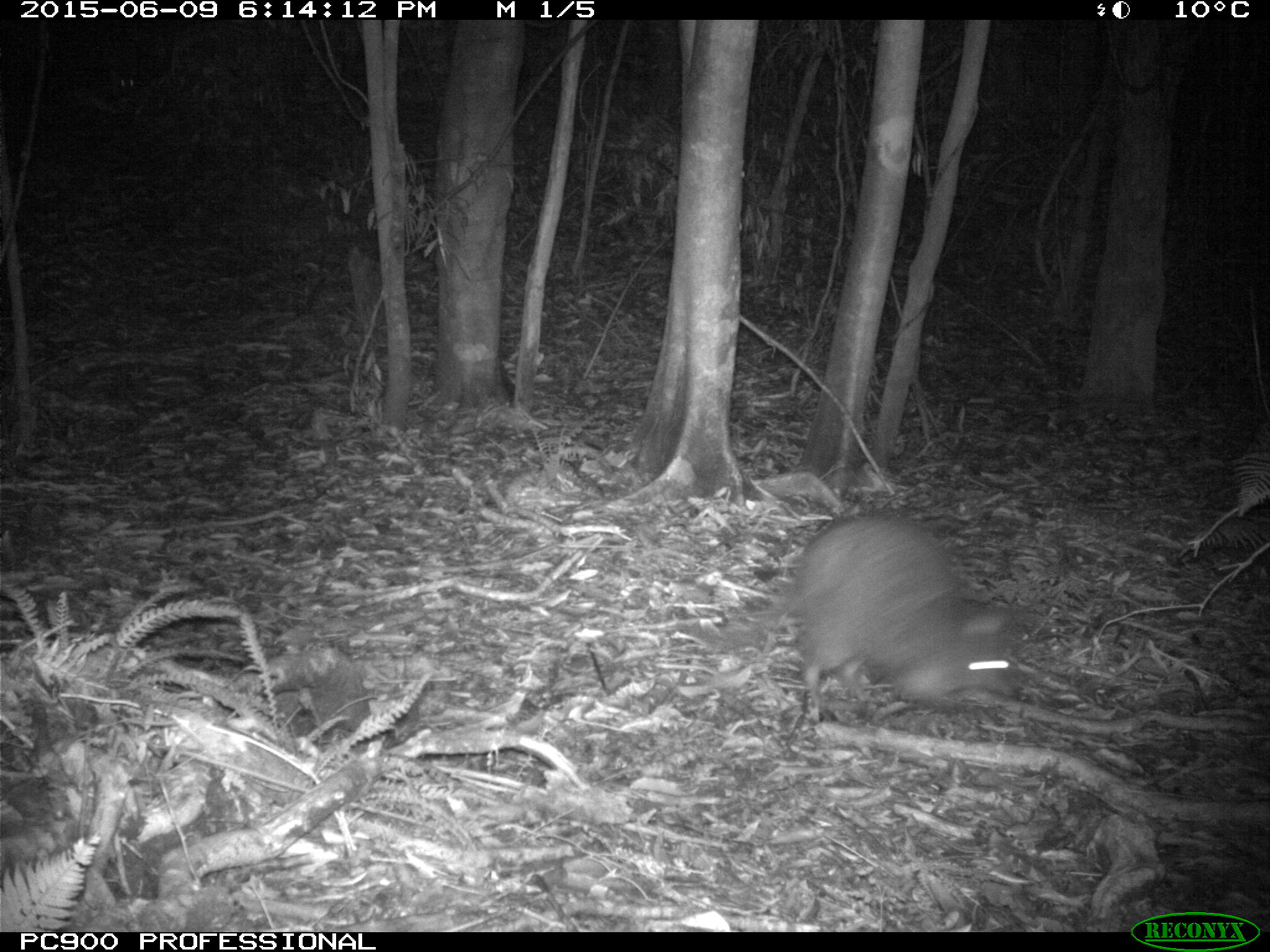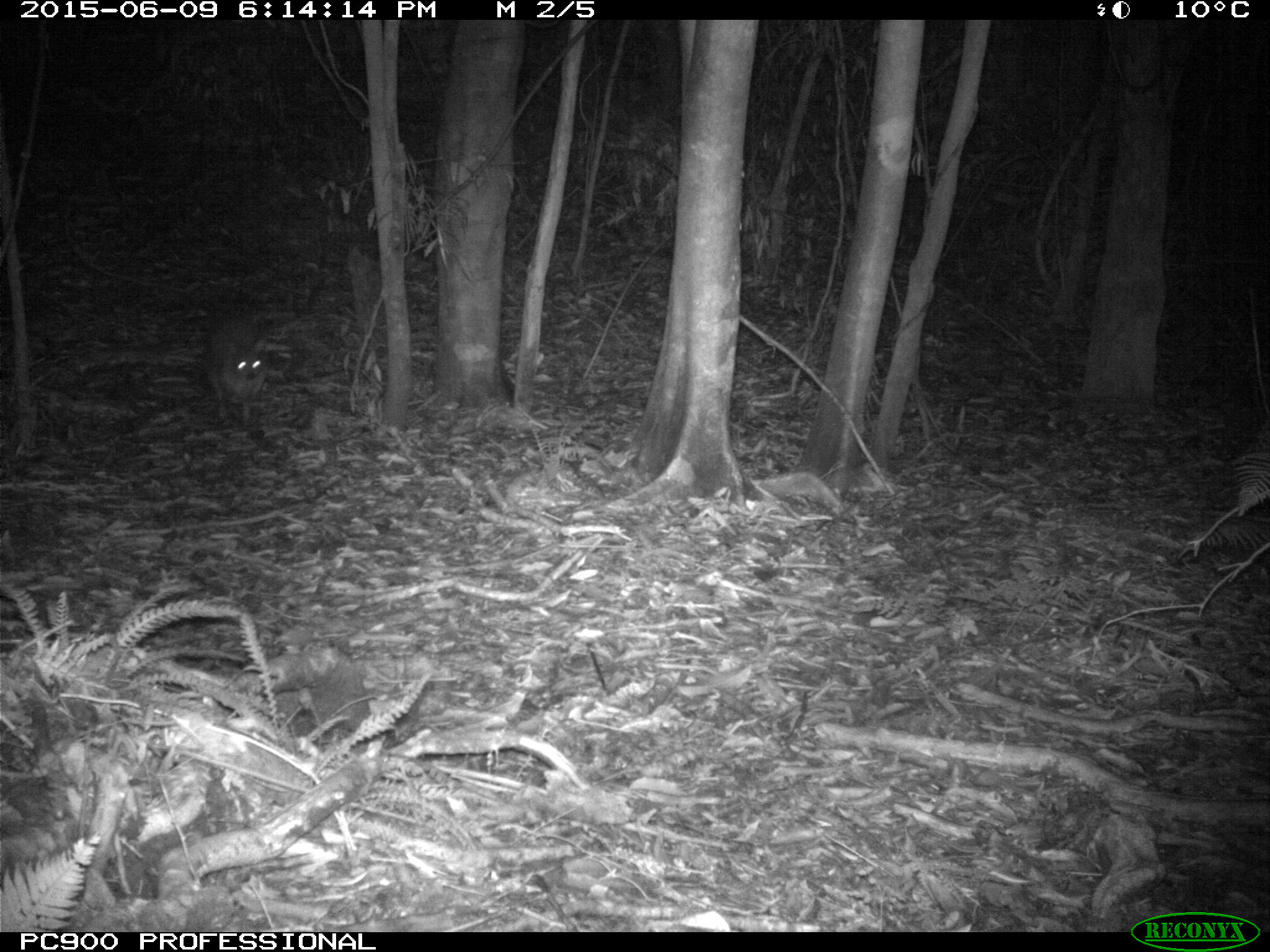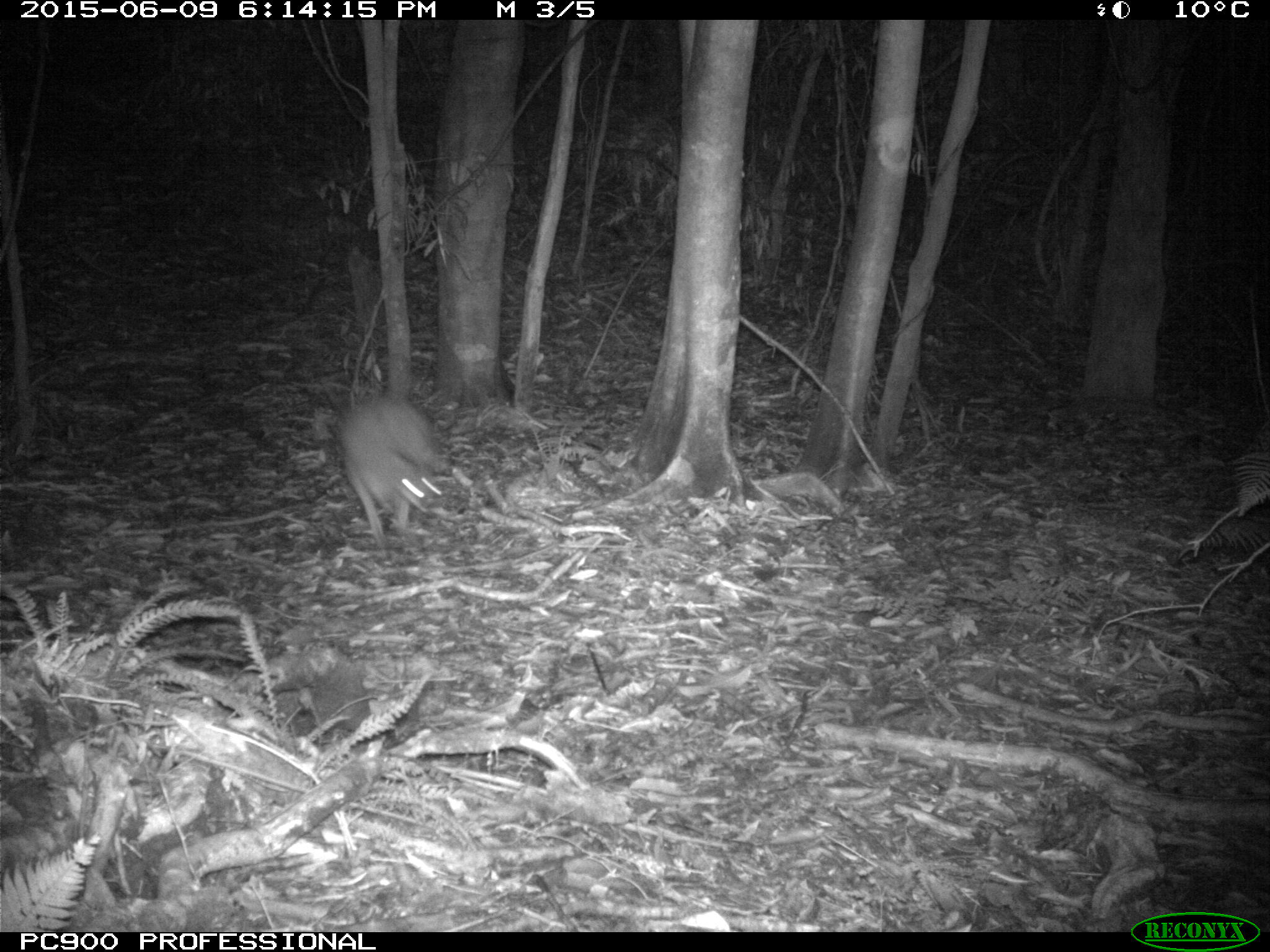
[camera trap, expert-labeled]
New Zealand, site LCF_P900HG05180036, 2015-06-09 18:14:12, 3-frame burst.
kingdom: Animalia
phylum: Chordata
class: Mammalia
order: Diprotodontia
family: Macropodidae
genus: Notamacropus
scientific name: Notamacropus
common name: wallaby